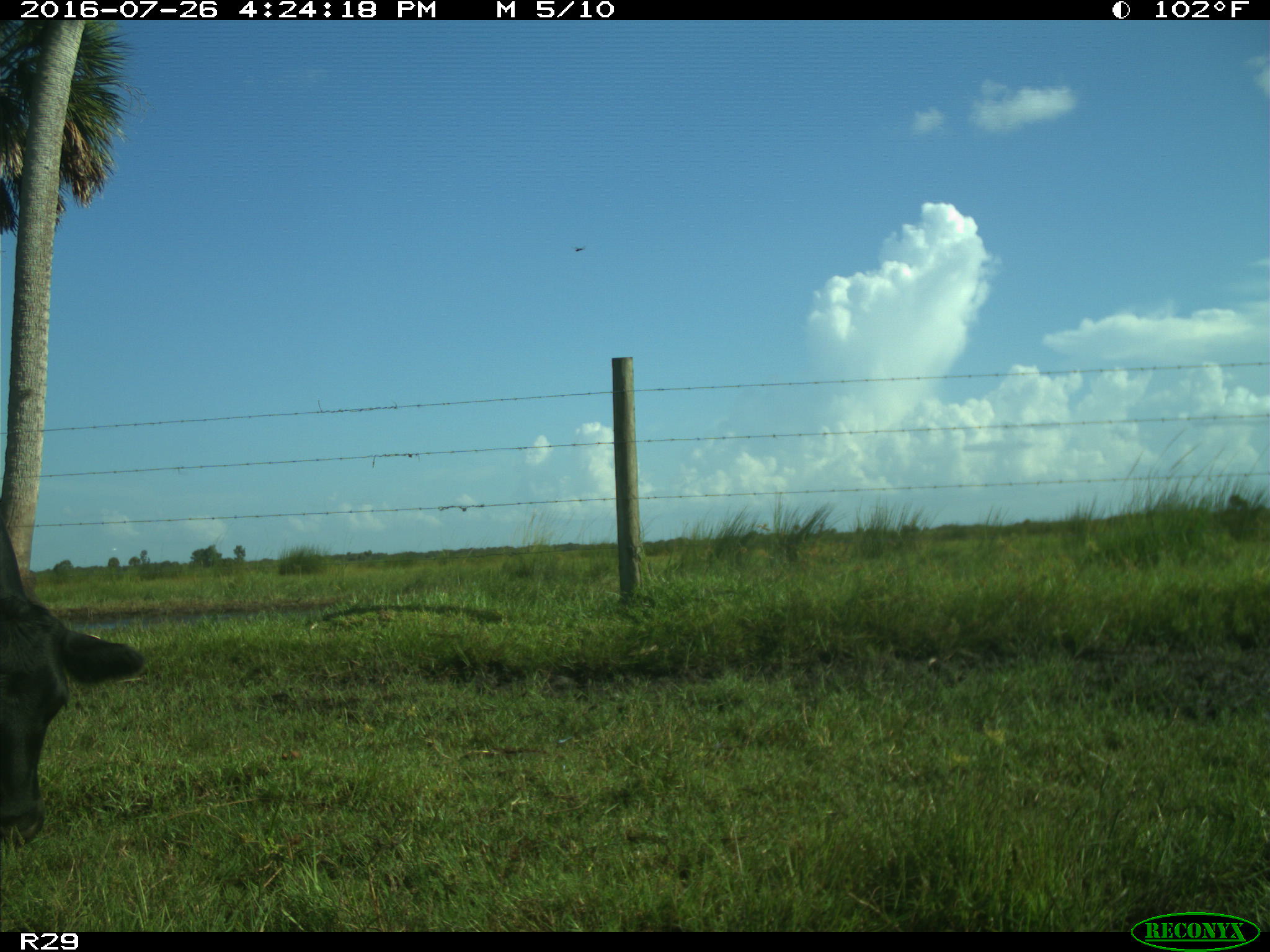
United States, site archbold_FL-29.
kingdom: Animalia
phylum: Chordata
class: Mammalia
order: Artiodactyla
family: Bovidae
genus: Bos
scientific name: Bos taurus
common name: domestic cow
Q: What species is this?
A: Bos taurus (domestic cow).